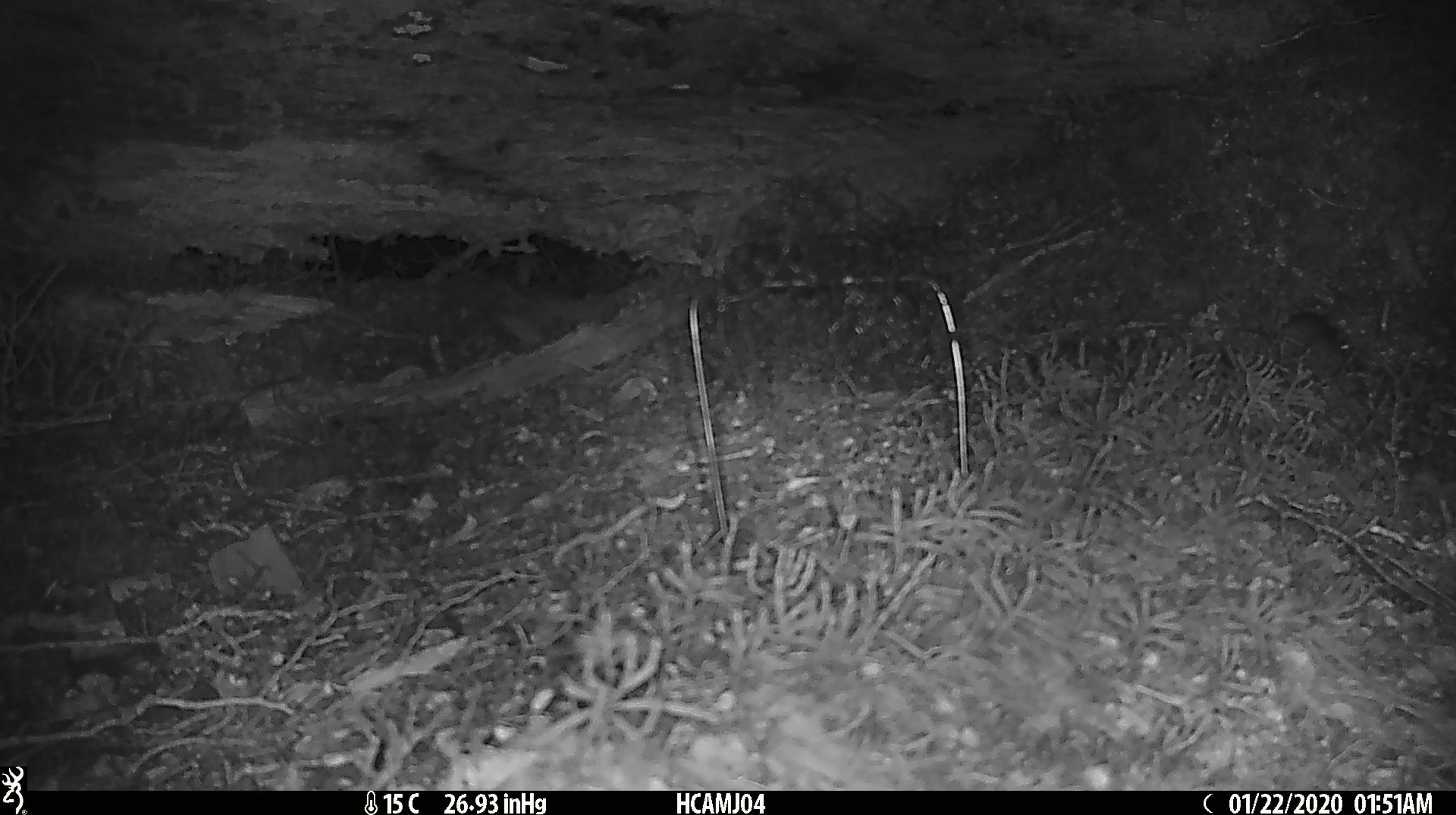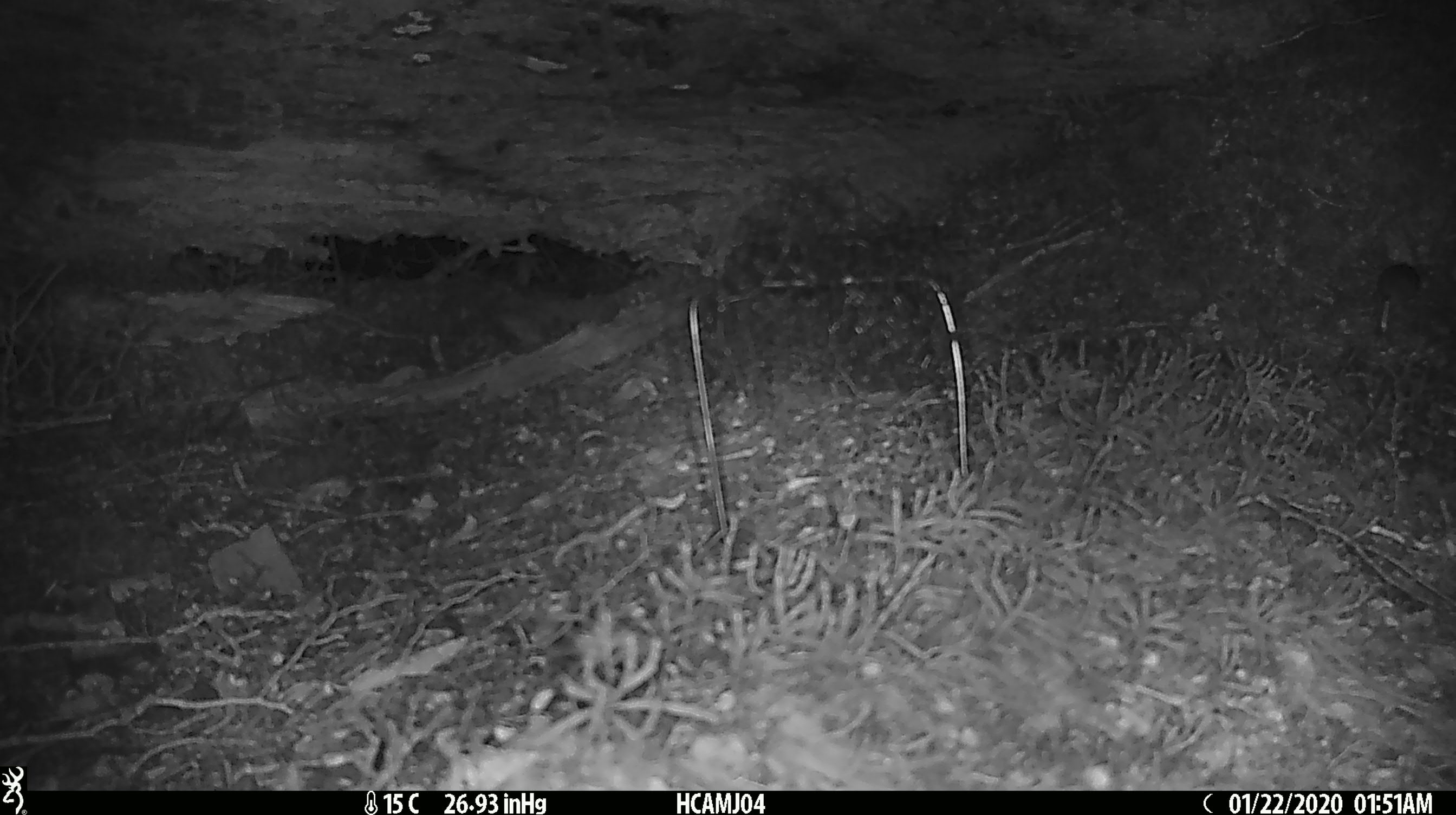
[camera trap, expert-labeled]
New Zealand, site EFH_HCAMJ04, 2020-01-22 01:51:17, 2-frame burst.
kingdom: Animalia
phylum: Chordata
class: Mammalia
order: Rodentia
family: Muridae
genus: Mus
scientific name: Mus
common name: mouse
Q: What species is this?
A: Mouse (Mus).